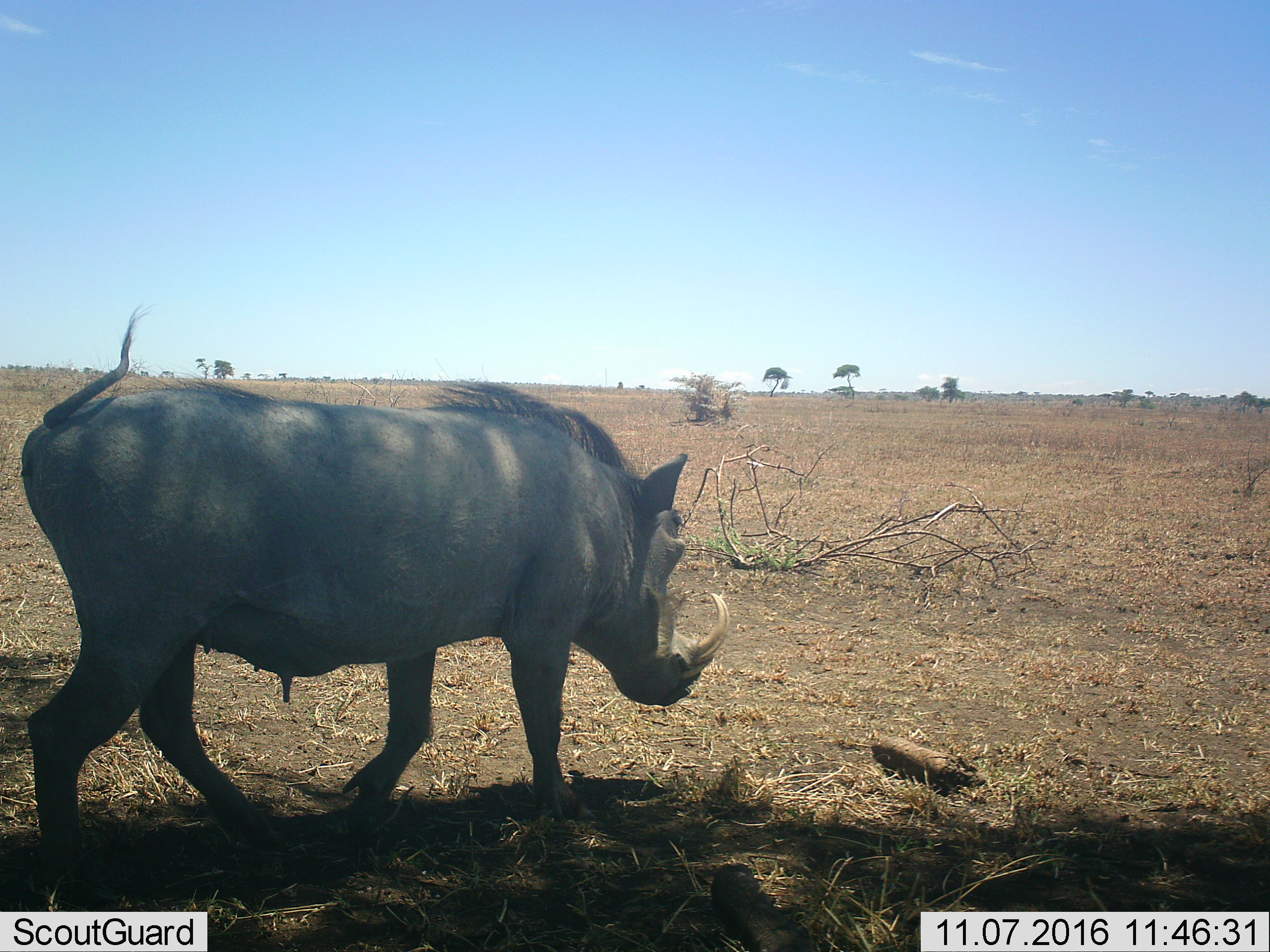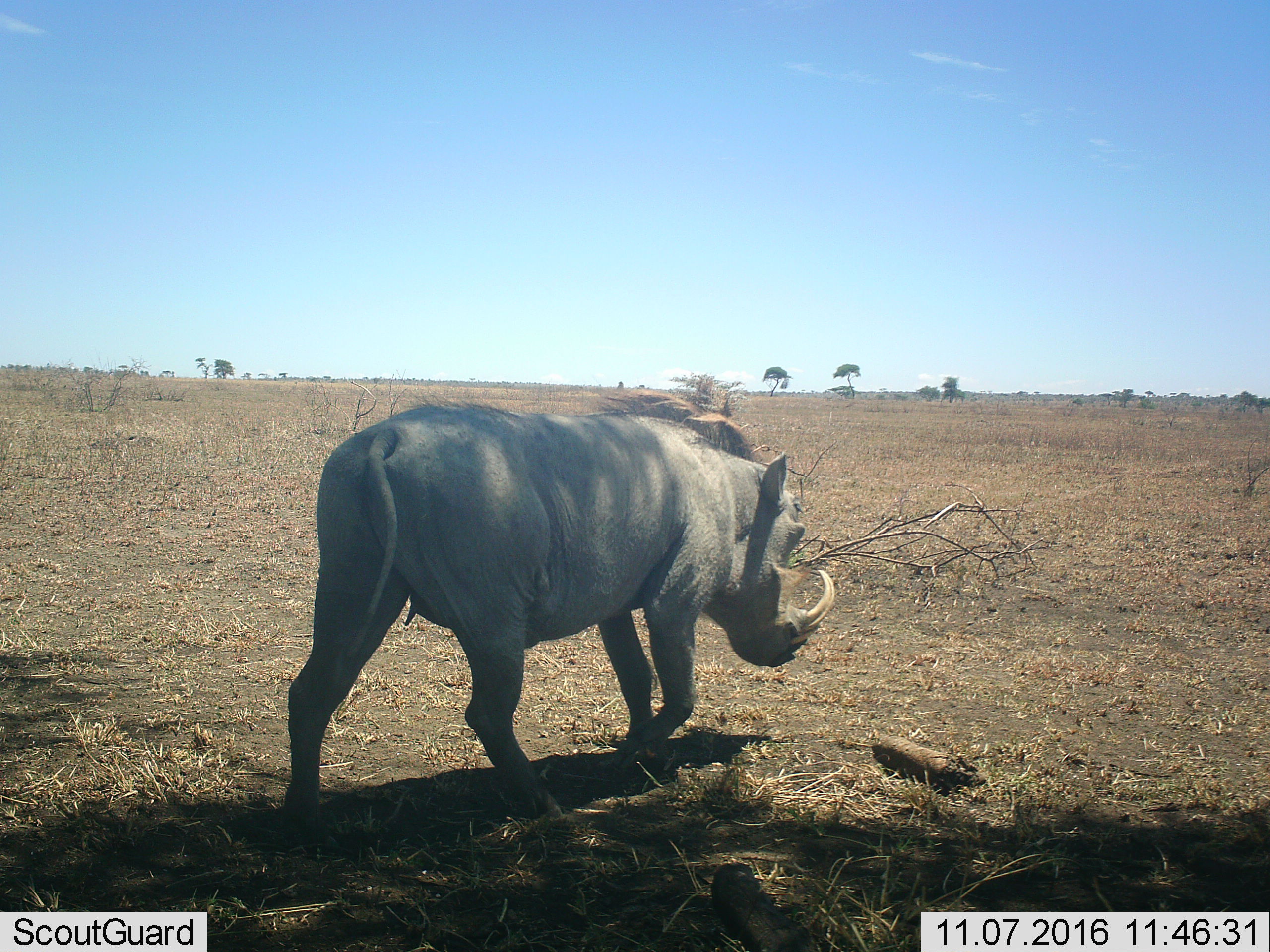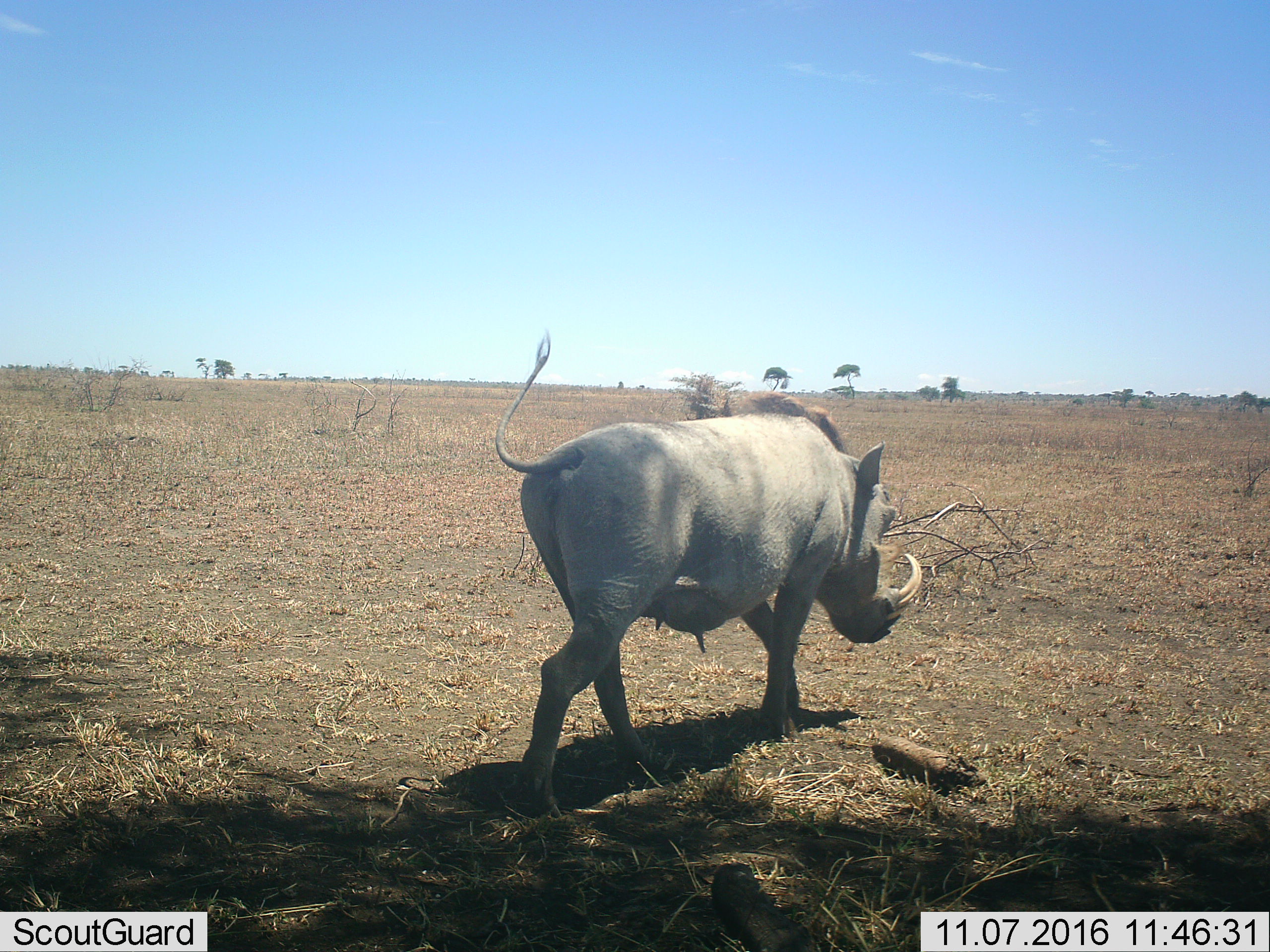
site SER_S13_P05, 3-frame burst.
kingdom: Animalia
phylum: Chordata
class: Mammalia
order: Artiodactyla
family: Suidae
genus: Phacochoerus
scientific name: Phacochoerus africanus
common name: warthog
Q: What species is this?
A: Warthog (Phacochoerus africanus).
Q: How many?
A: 1.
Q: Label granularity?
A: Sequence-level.